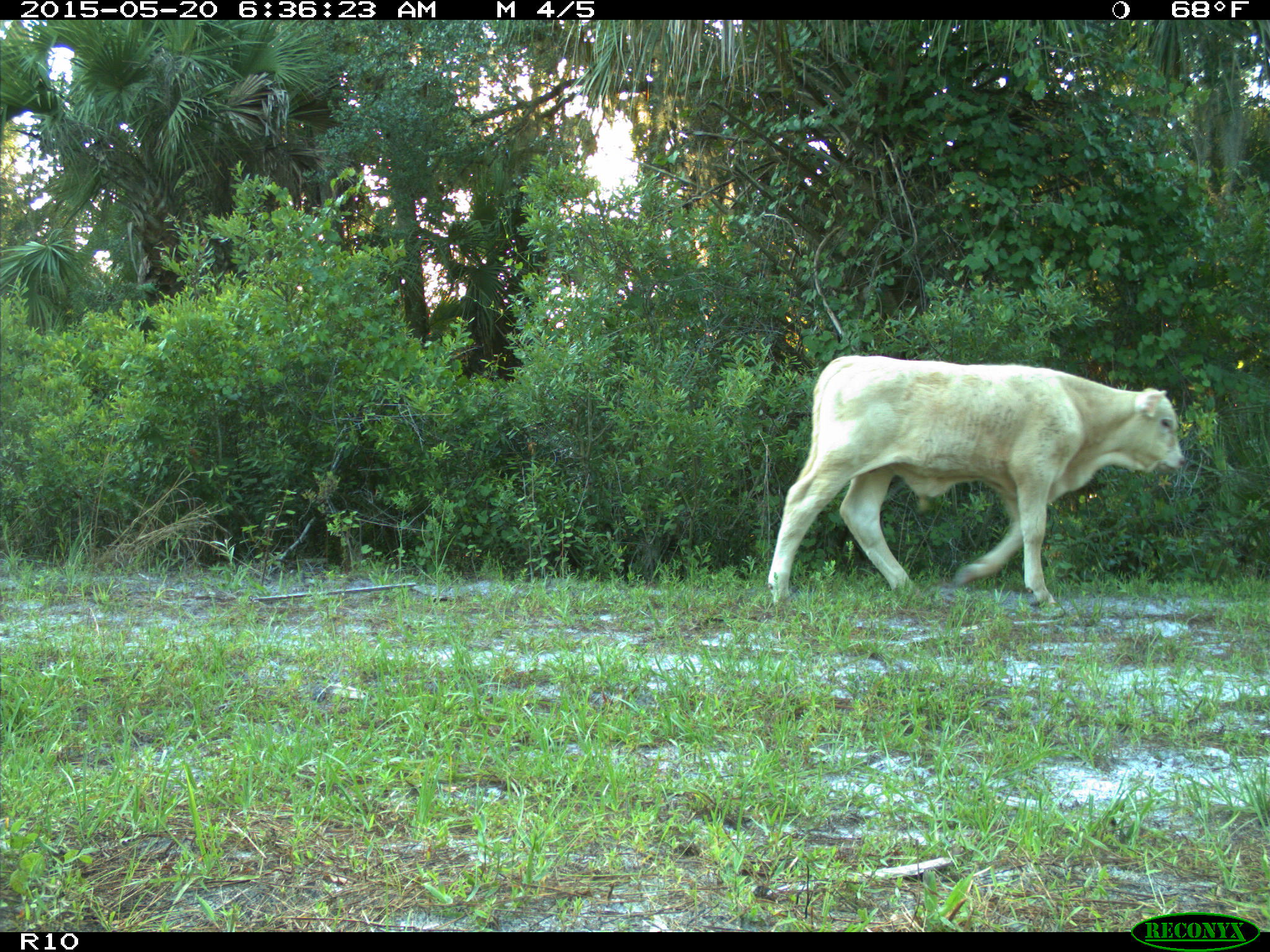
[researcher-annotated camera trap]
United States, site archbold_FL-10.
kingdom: Animalia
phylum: Chordata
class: Mammalia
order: Artiodactyla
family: Bovidae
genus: Bos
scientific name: Bos taurus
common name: domestic cow